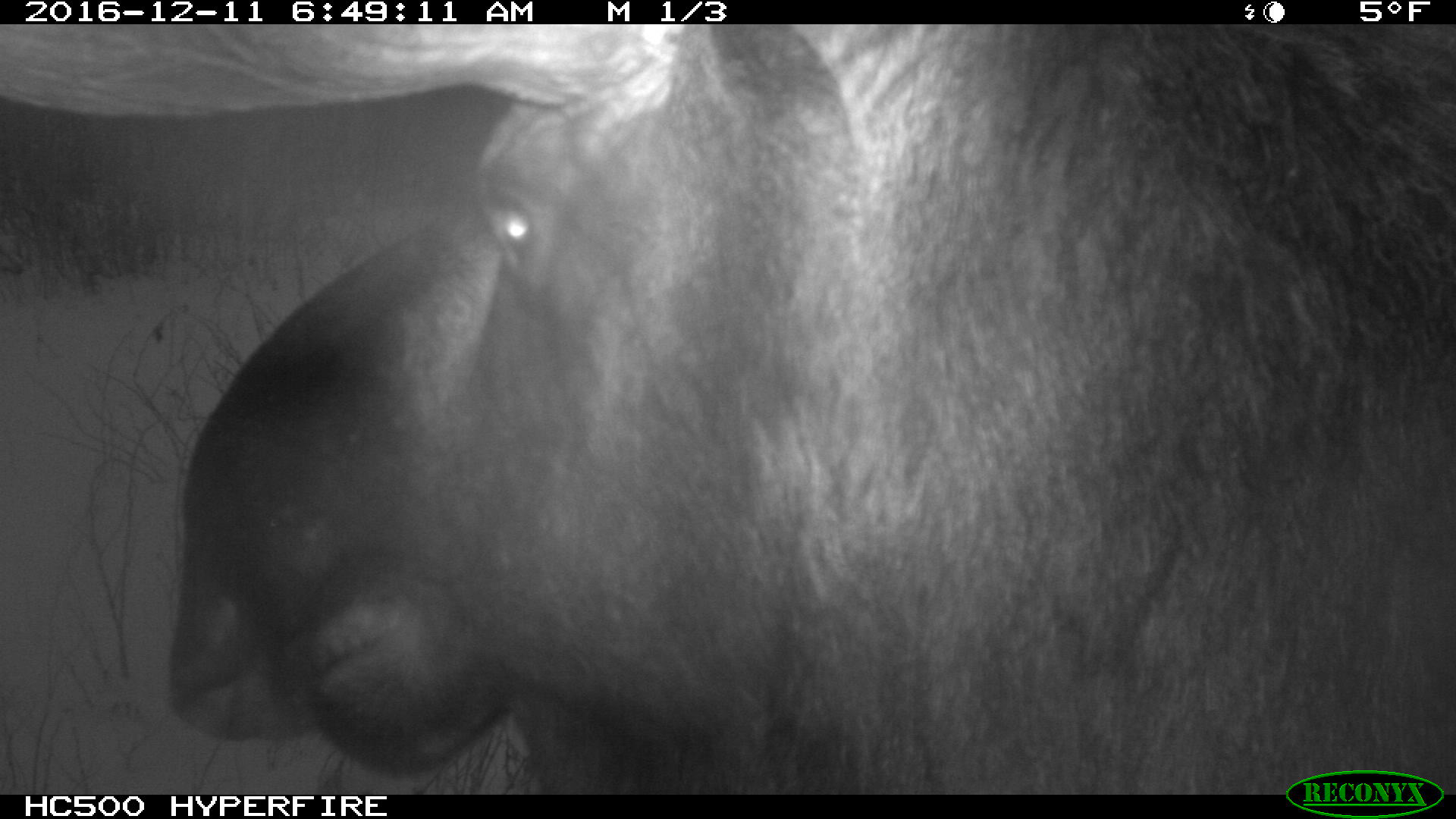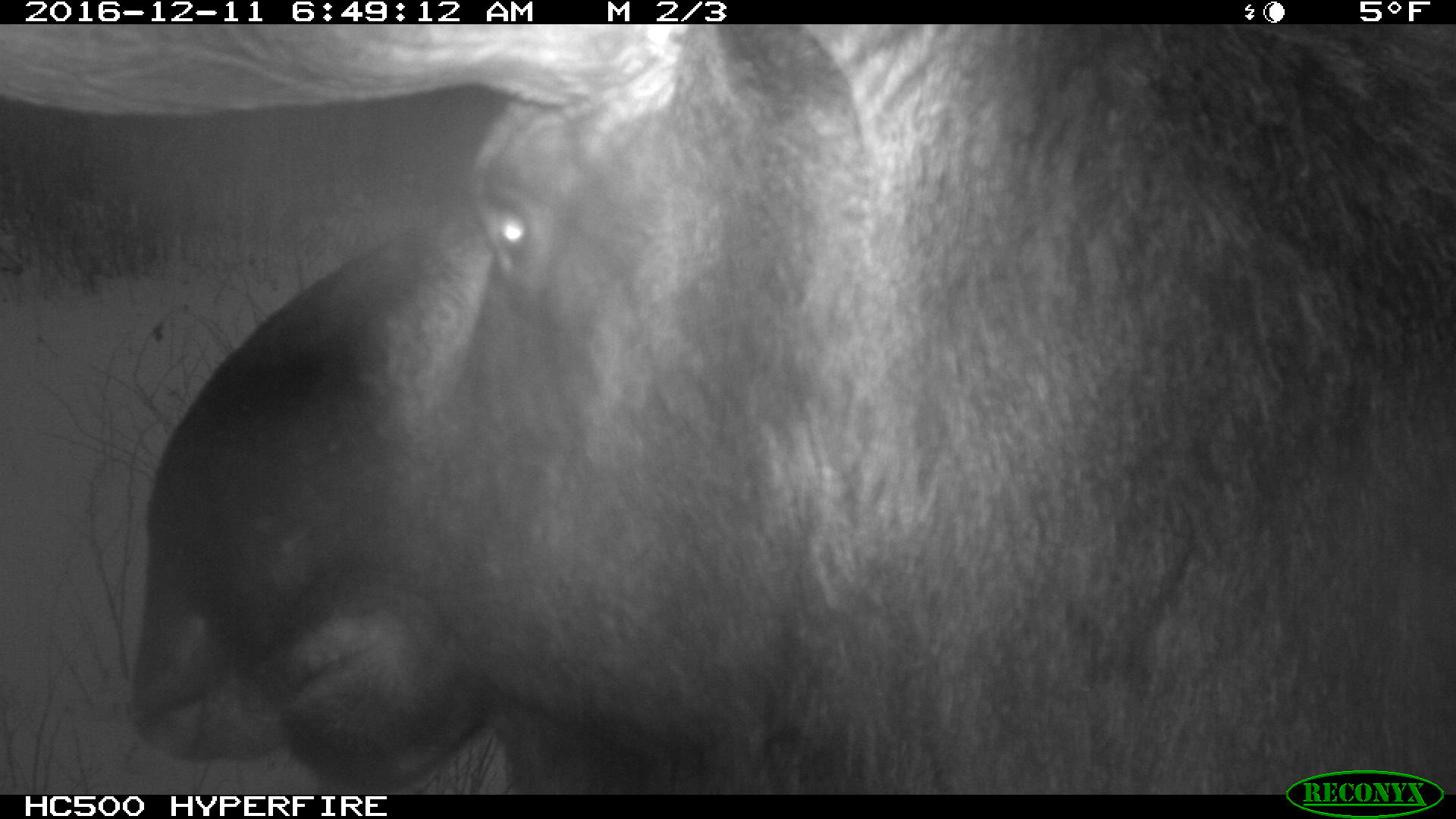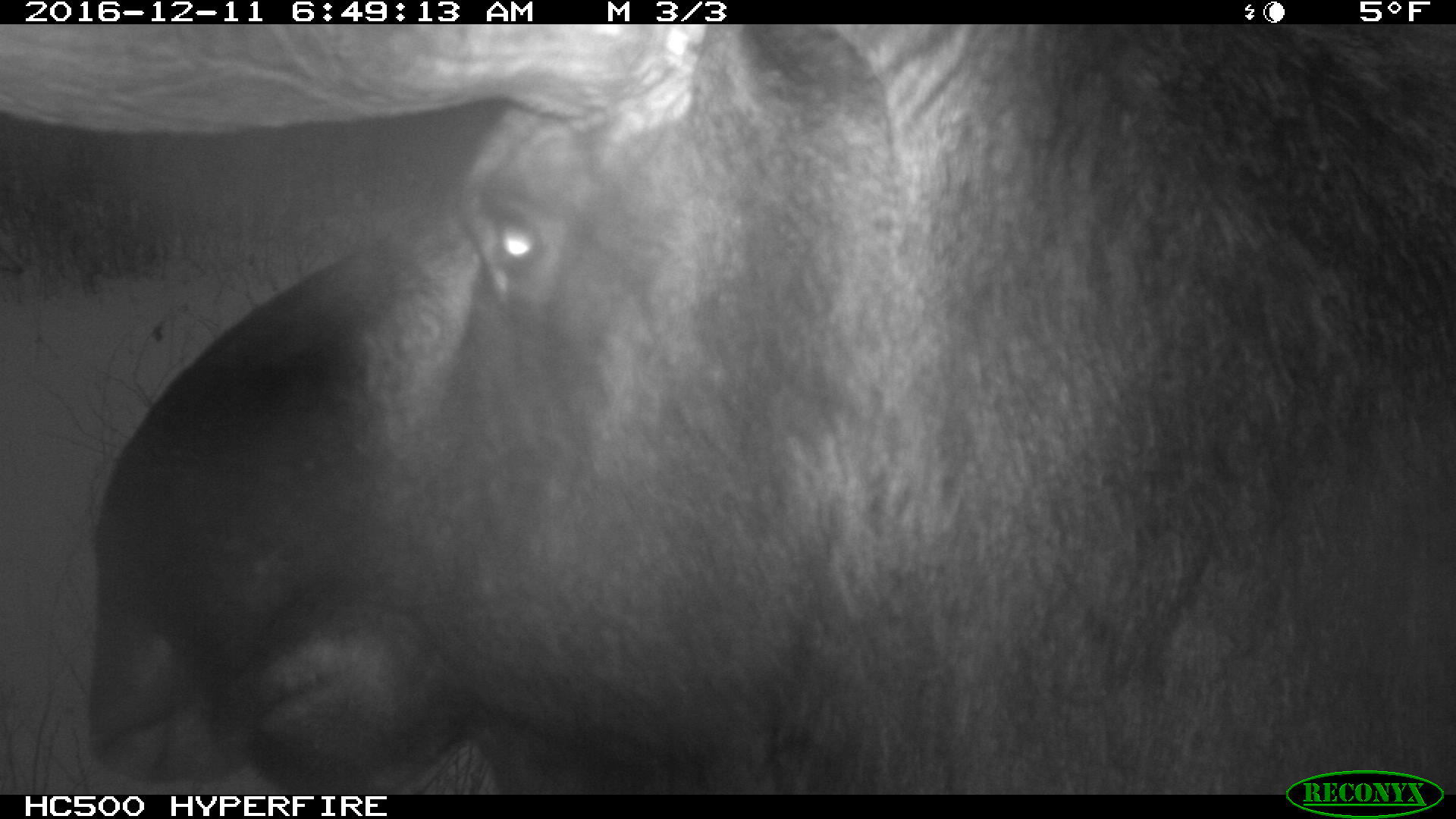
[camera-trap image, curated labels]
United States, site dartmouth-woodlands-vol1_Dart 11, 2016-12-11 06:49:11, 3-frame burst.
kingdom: Animalia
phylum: Chordata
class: Mammalia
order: Artiodactyla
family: Cervidae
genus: Alces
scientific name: Alces alces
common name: moose